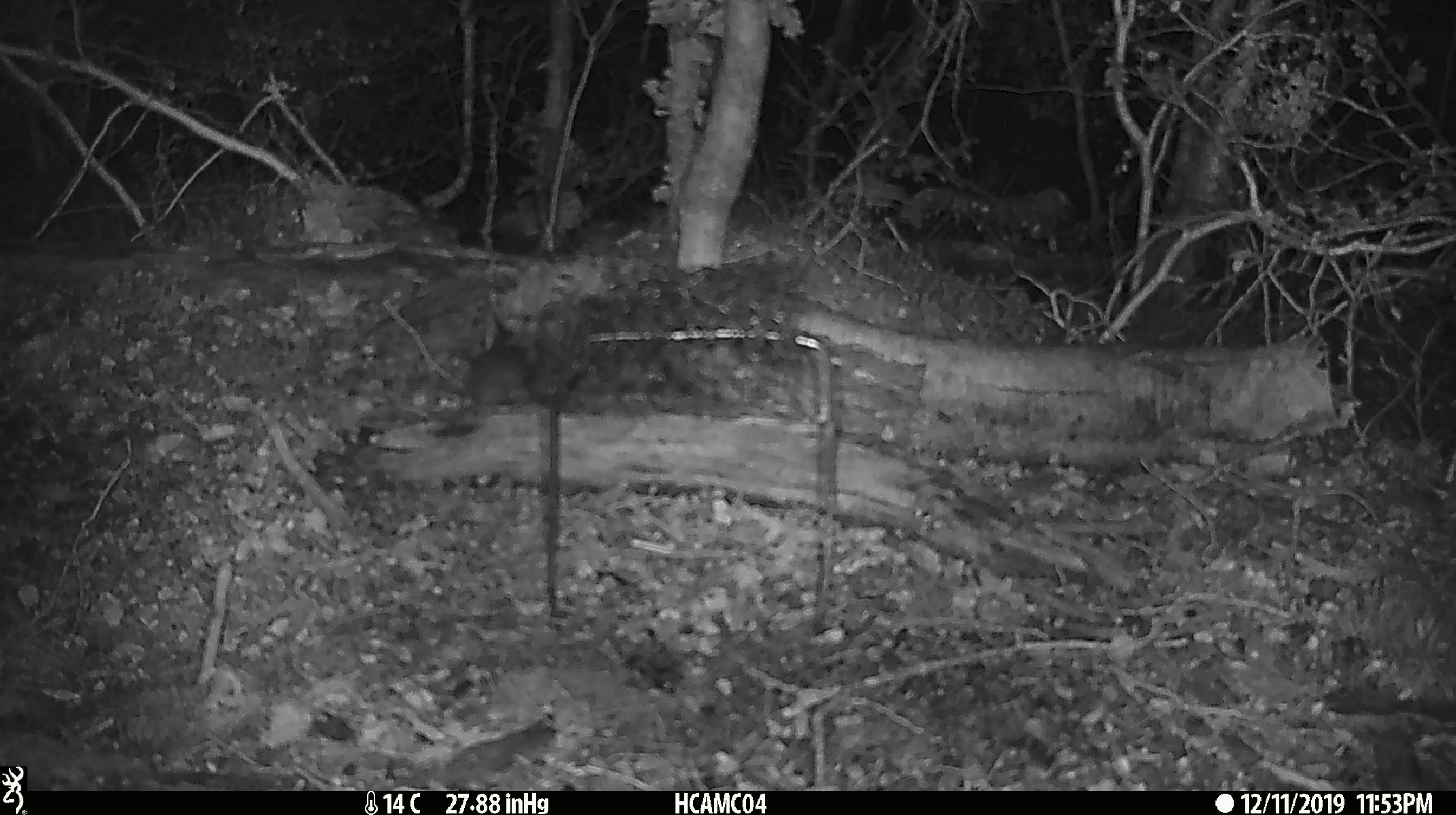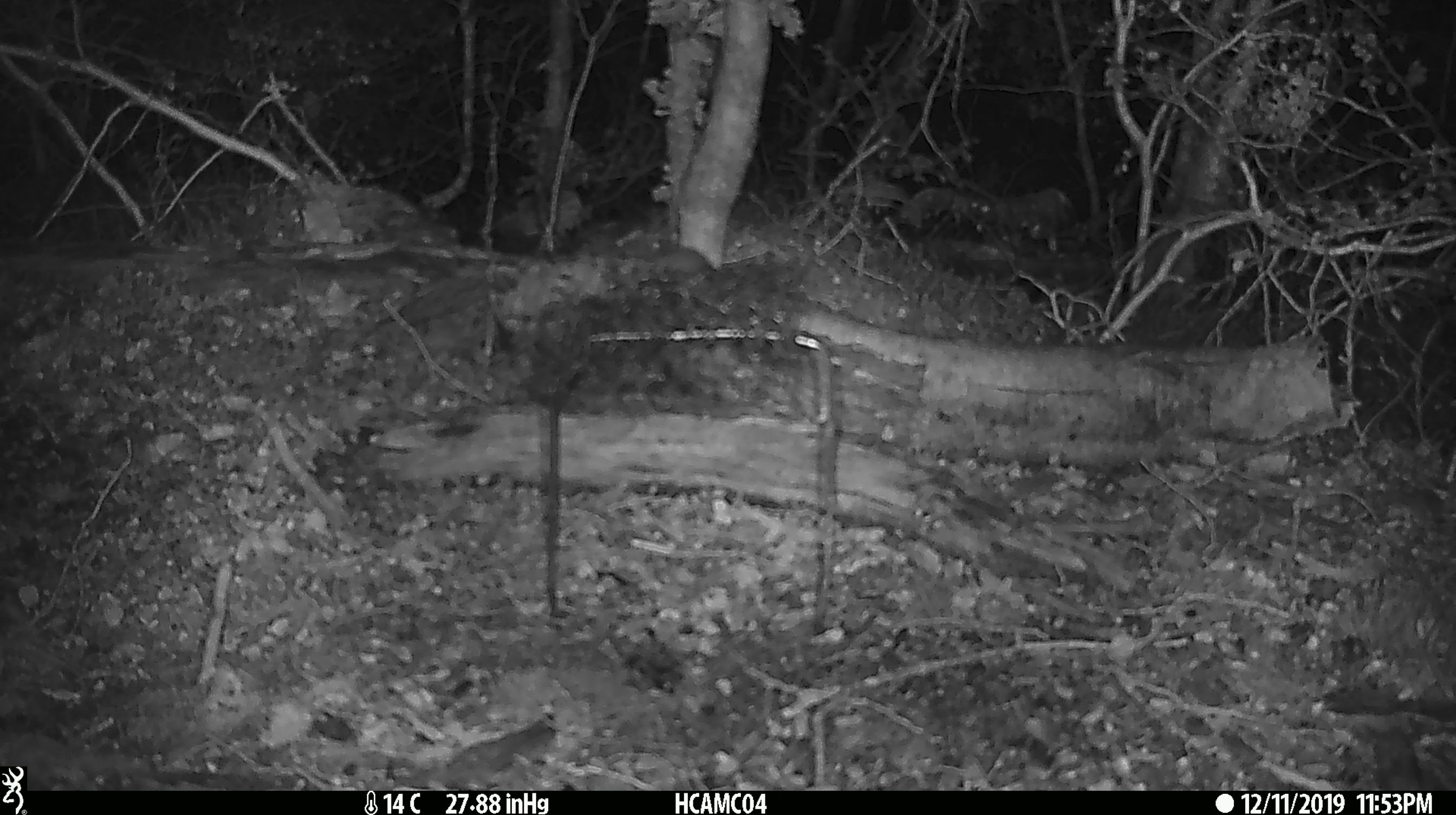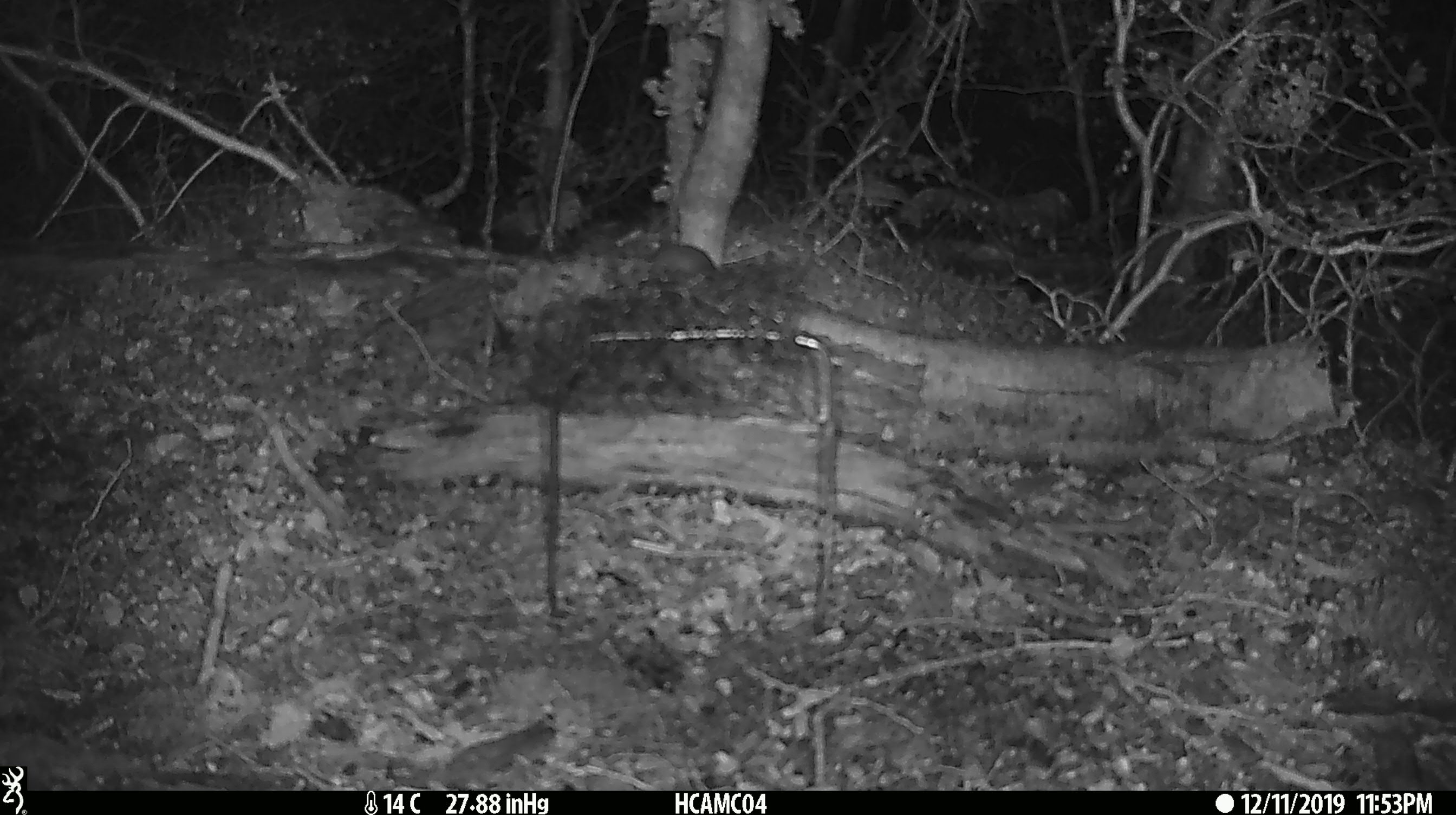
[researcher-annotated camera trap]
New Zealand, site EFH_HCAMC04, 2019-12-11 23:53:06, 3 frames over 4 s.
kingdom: Animalia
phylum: Chordata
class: Mammalia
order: Rodentia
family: Muridae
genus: Mus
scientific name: Mus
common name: mouse